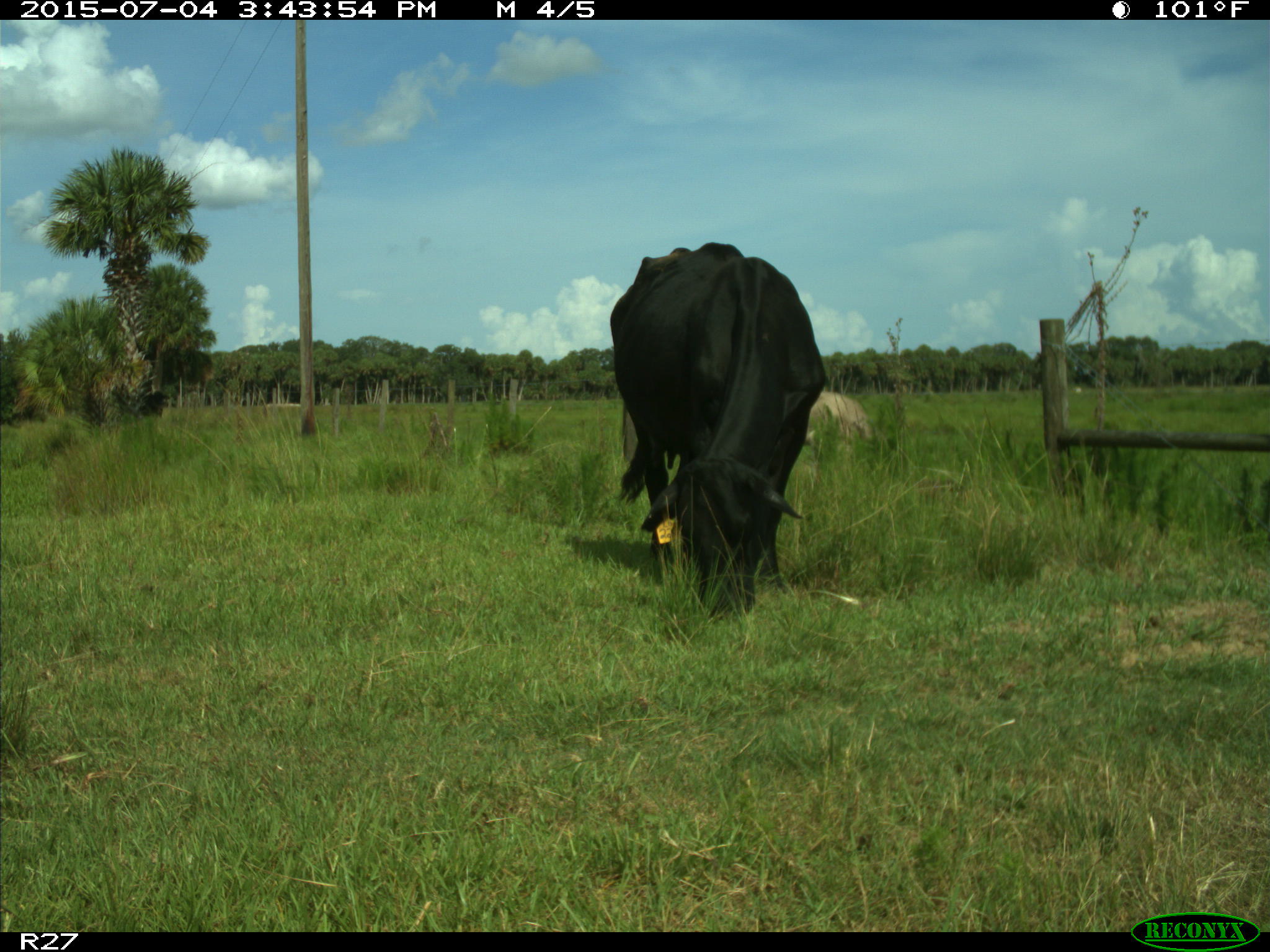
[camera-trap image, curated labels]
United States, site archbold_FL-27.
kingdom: Animalia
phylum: Chordata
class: Mammalia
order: Artiodactyla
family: Bovidae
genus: Bos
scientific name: Bos taurus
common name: domestic cow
Bos taurus (domestic cow).